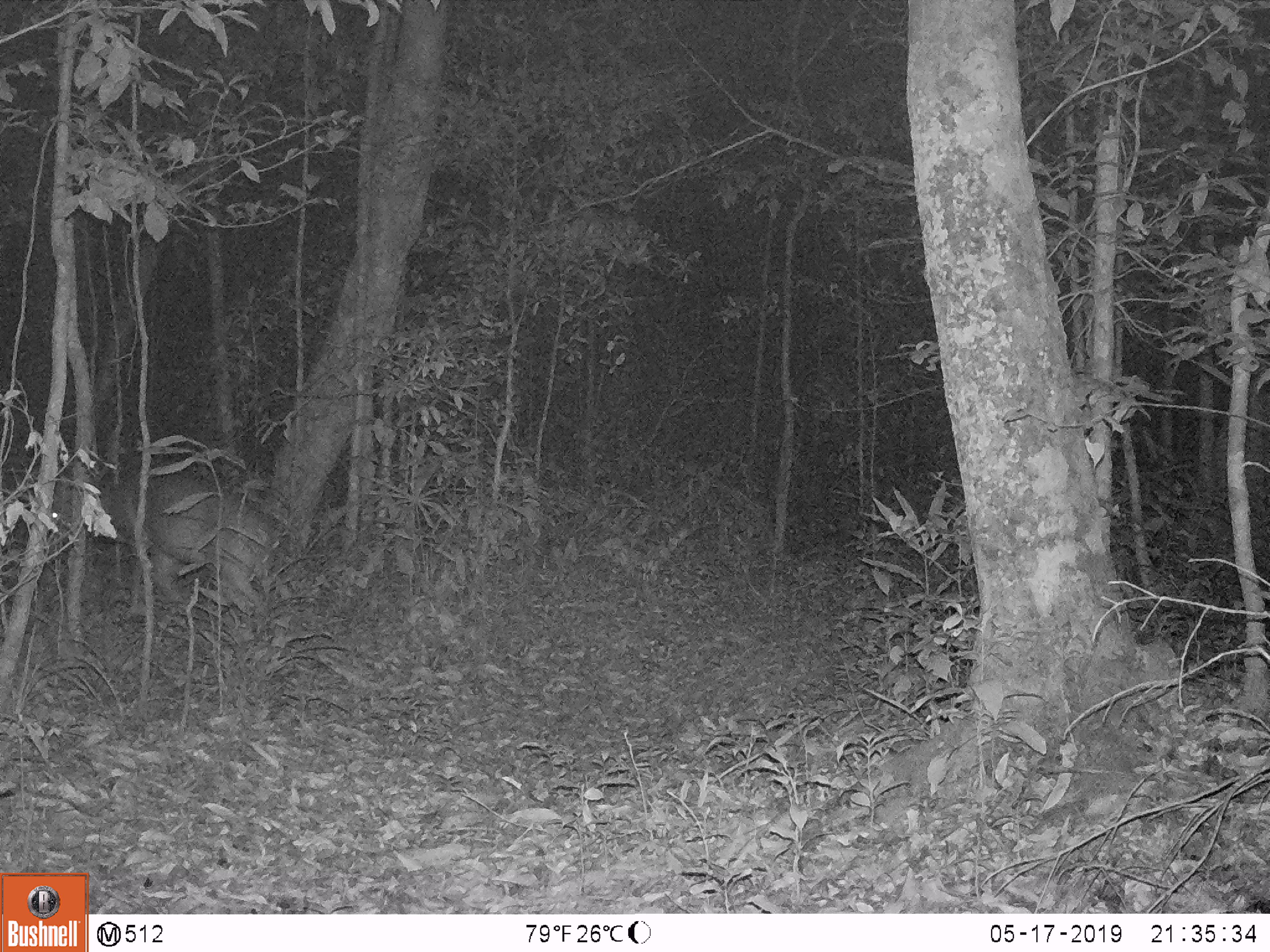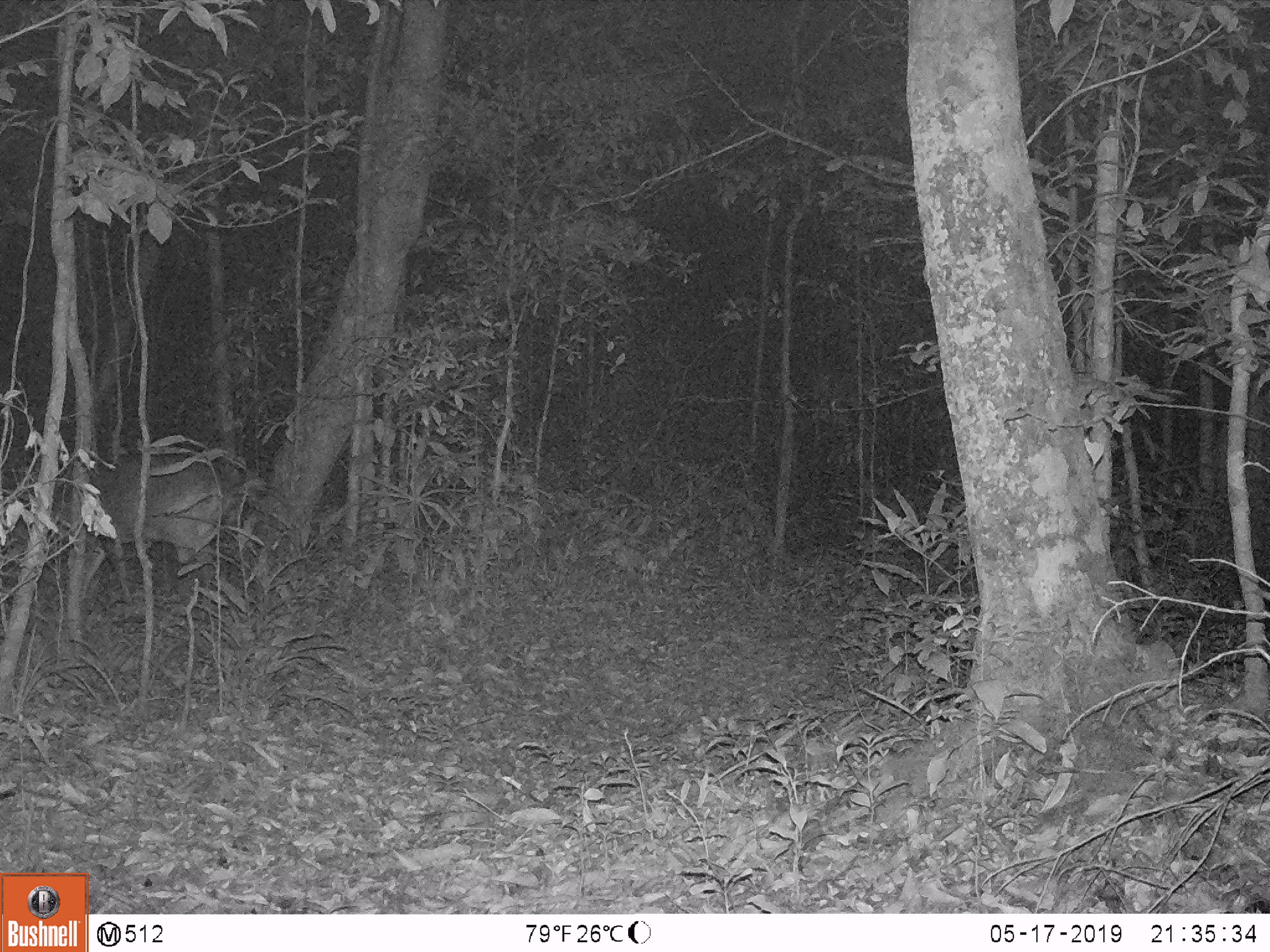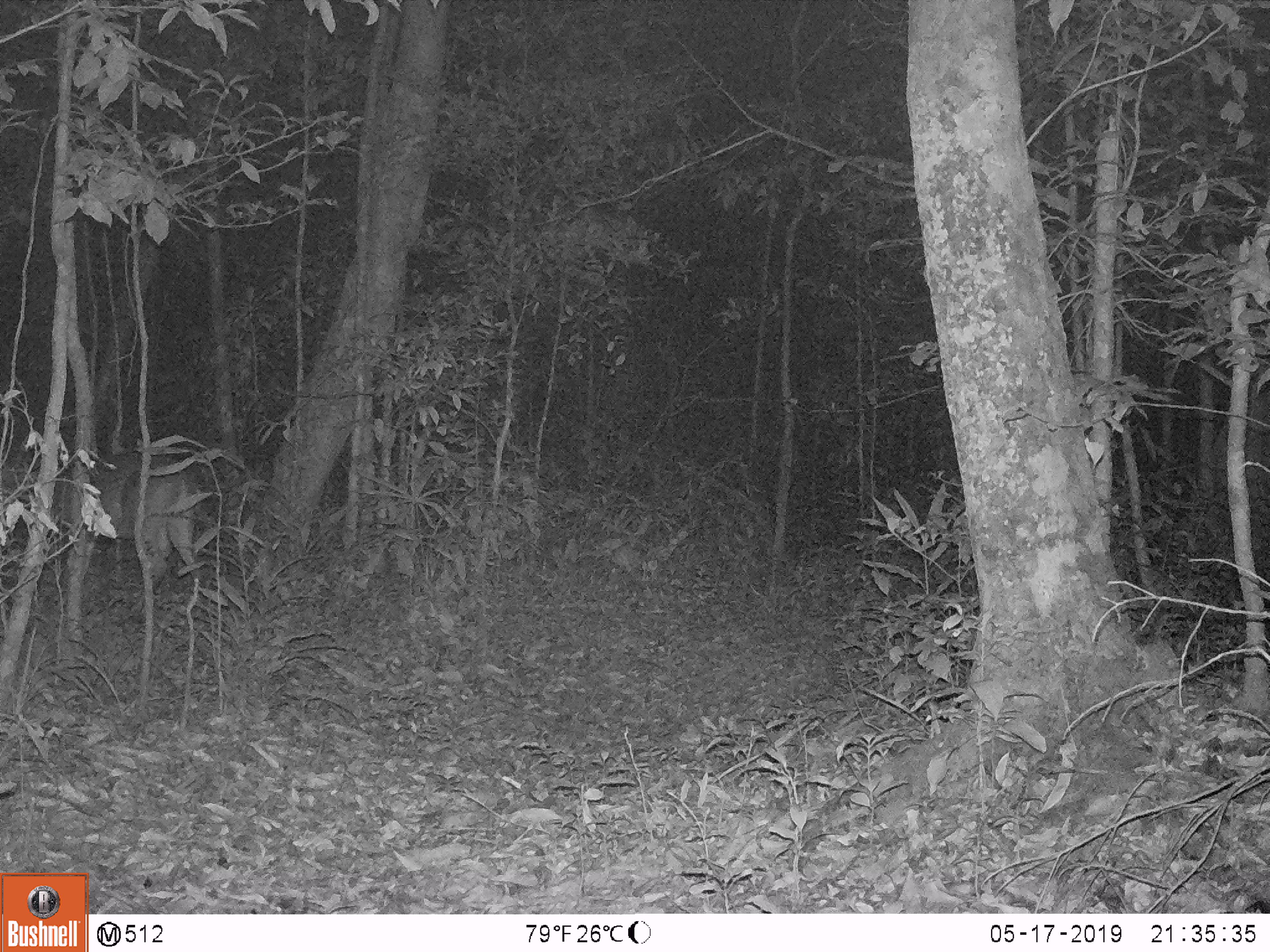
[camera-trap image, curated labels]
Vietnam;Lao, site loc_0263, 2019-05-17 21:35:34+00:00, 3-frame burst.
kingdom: Animalia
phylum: Chordata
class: Mammalia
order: Artiodactyla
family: Cervidae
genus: Muntiacus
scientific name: Muntiacus vuquangensis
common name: large-antlered muntjac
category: large antlered muntjac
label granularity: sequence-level